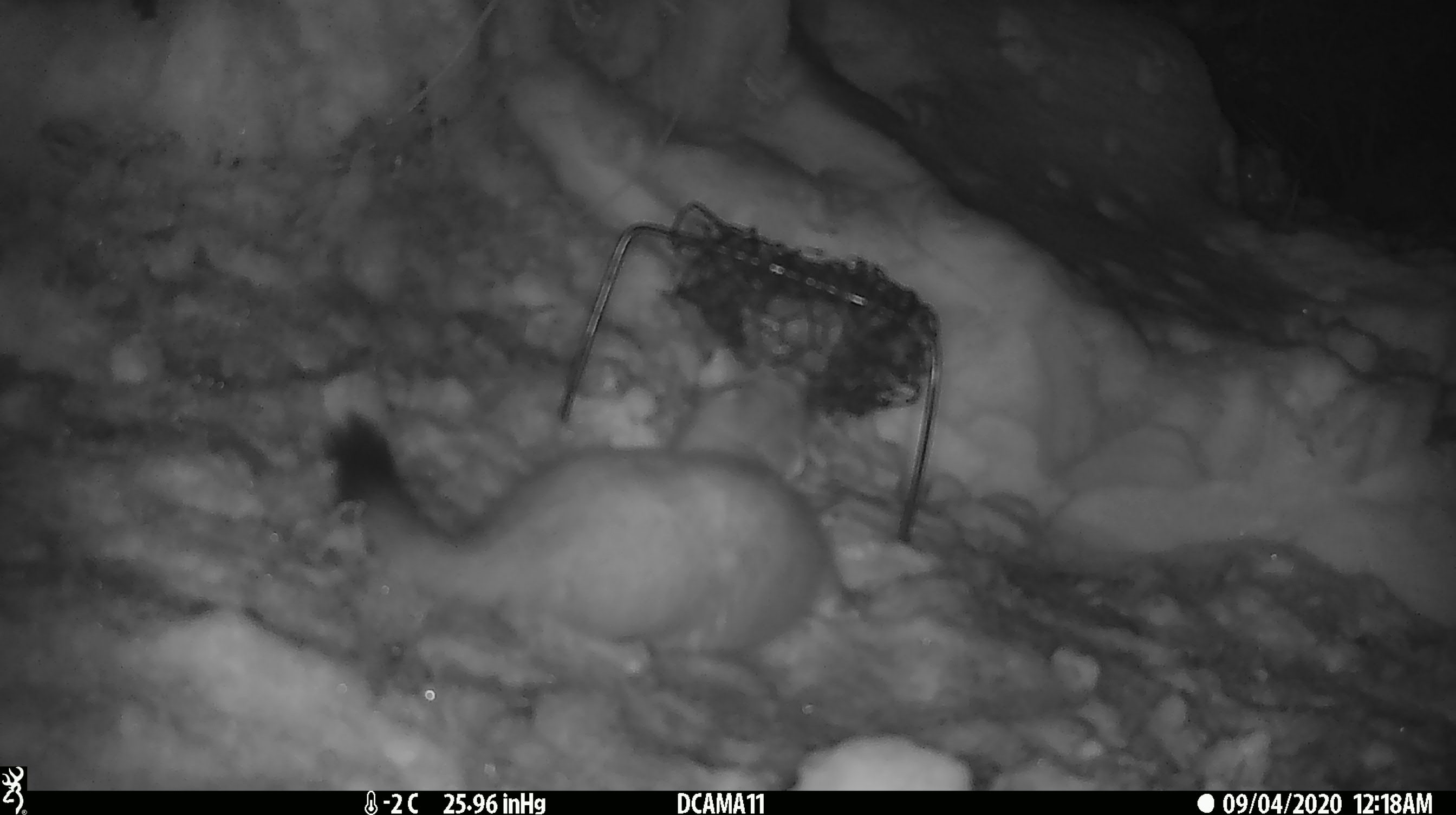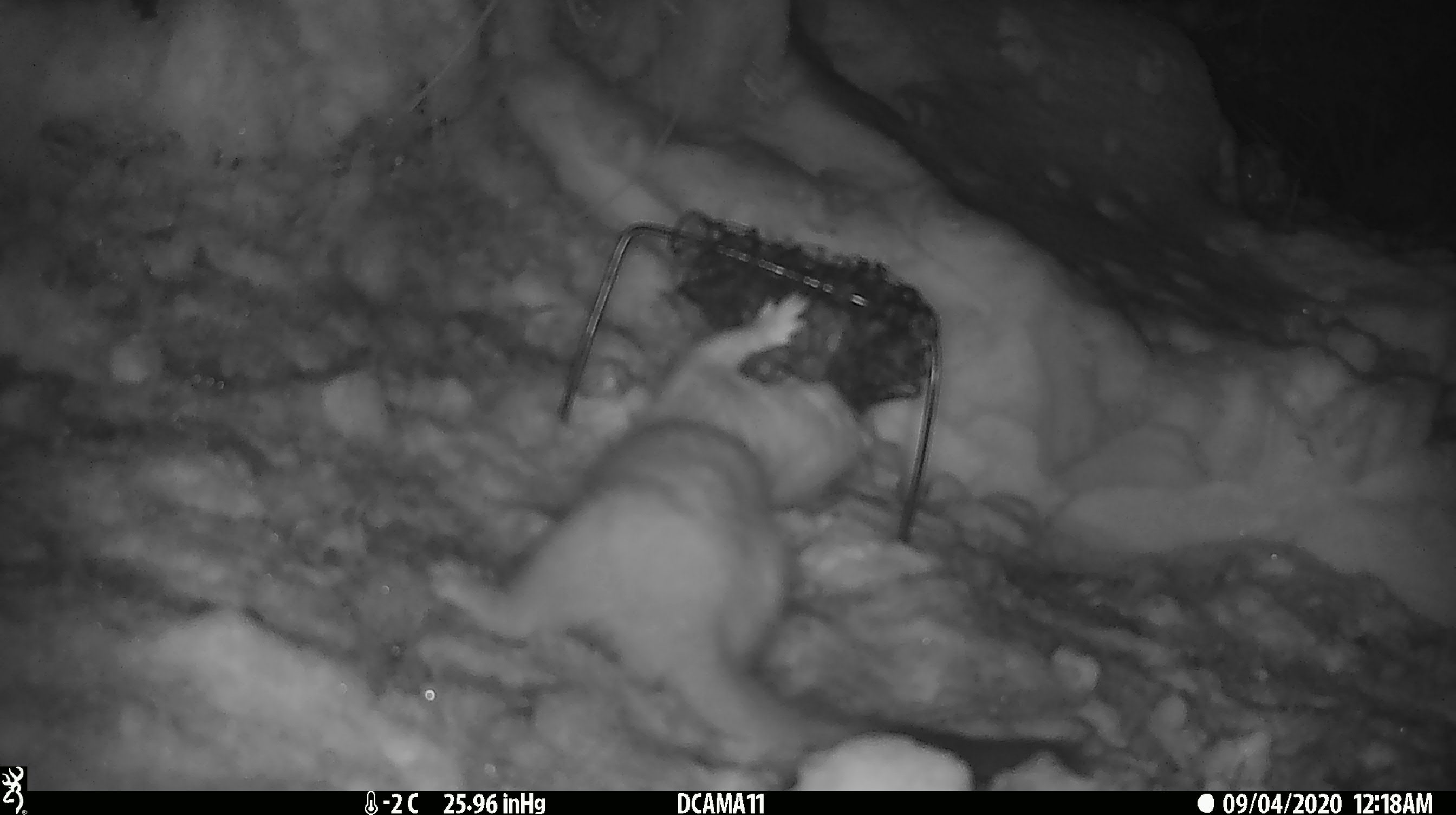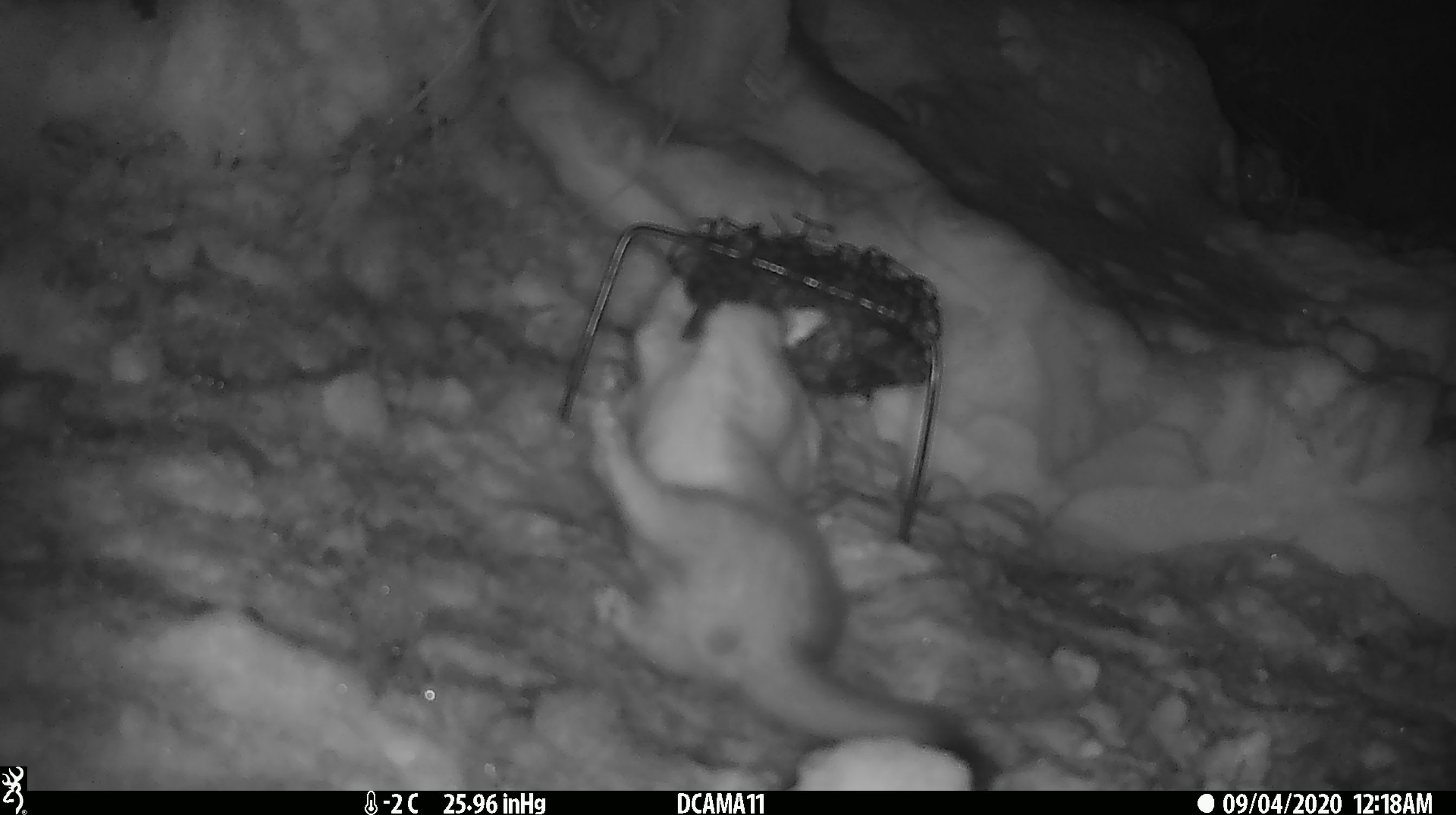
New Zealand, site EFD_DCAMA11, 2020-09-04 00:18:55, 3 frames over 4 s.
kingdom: Animalia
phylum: Chordata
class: Mammalia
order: Carnivora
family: Mustelidae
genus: Mustela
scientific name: Mustela erminea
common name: stoat